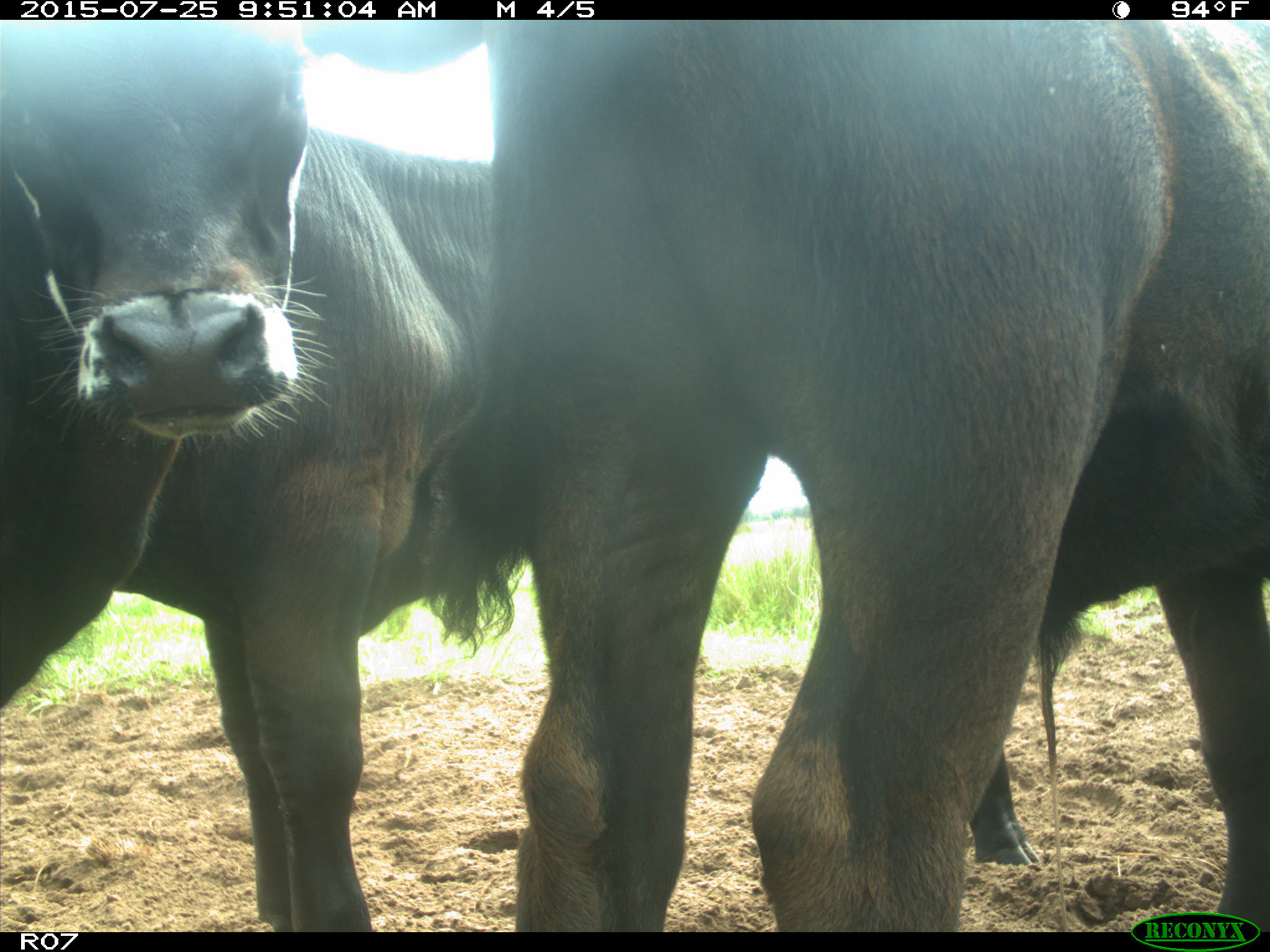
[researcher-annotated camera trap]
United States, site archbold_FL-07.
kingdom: Animalia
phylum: Chordata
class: Mammalia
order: Artiodactyla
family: Bovidae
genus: Bos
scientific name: Bos taurus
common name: domestic cow